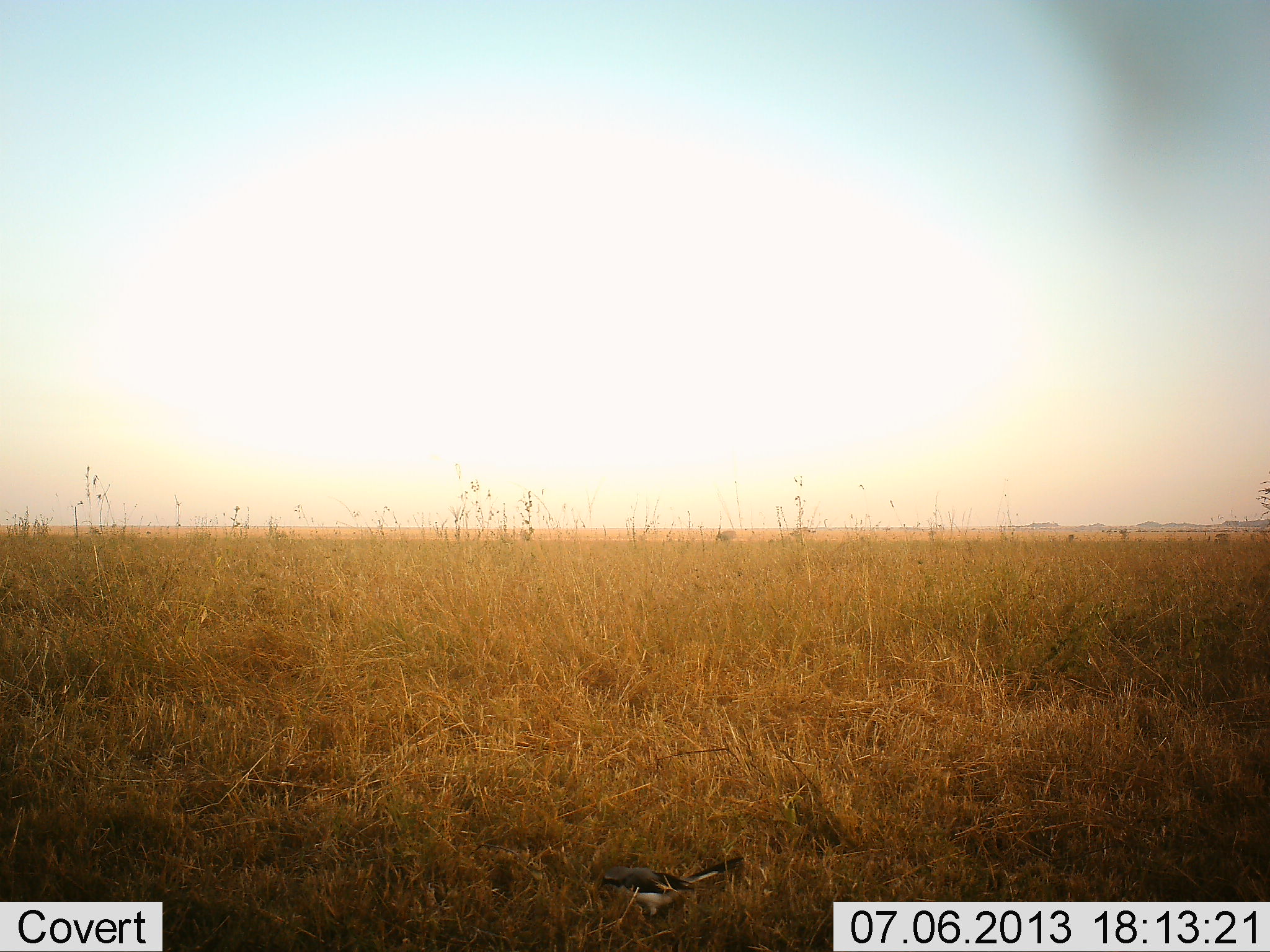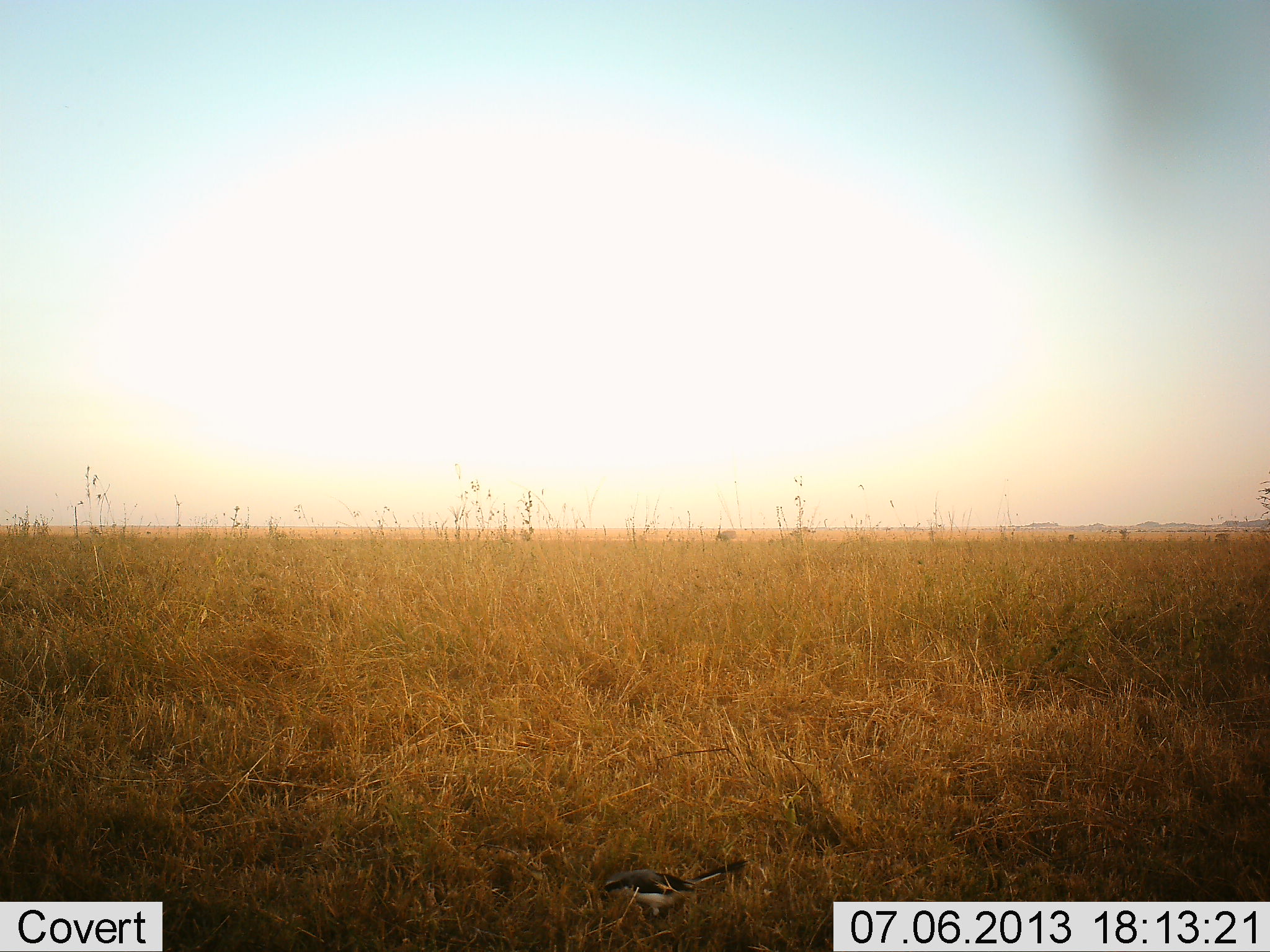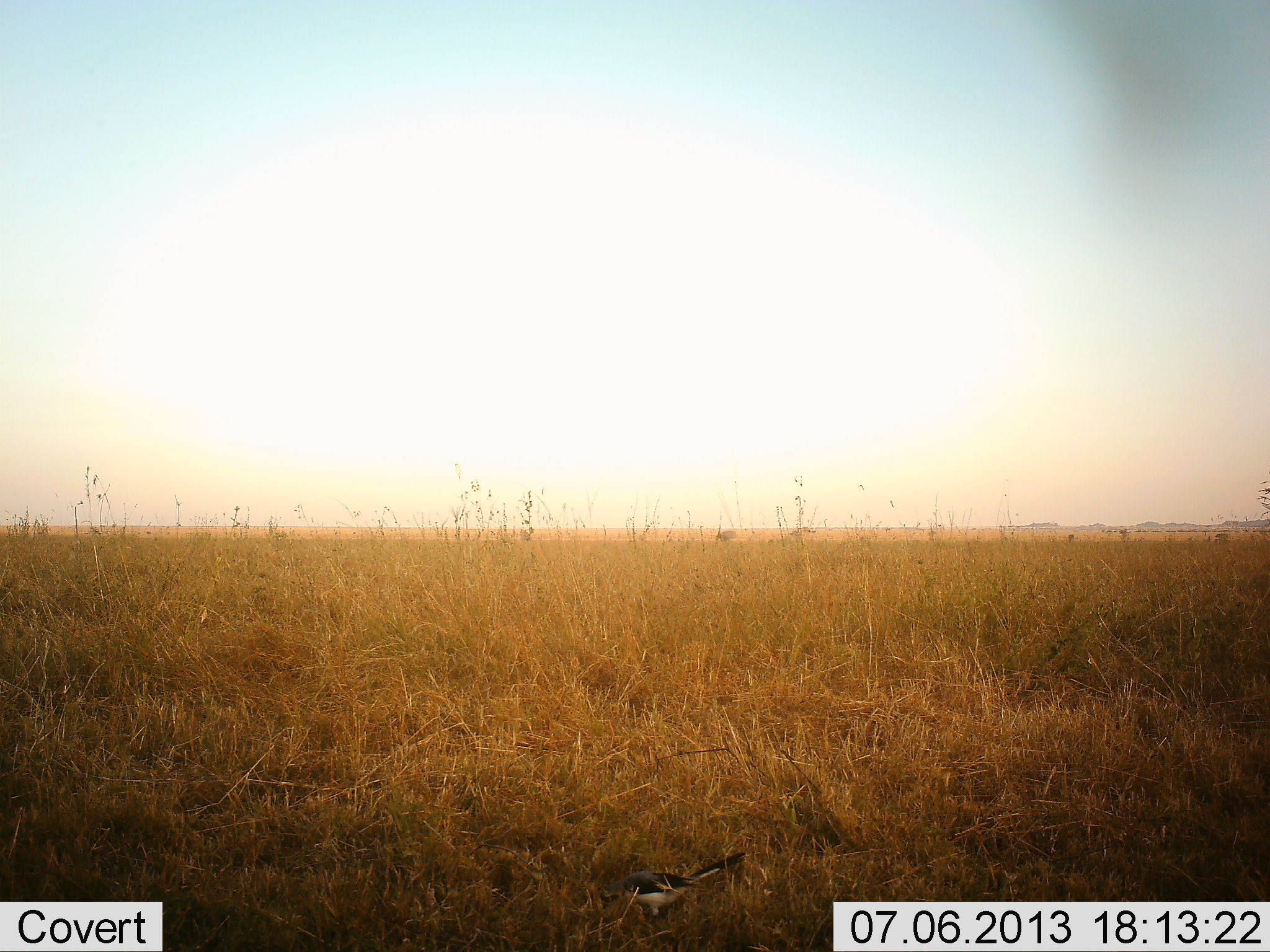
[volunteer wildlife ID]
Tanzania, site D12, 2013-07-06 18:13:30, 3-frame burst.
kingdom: Animalia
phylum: Chordata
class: Aves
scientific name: Aves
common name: bird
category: otherbird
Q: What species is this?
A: Otherbird (bird) (Aves).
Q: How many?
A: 1.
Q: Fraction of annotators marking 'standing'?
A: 22%.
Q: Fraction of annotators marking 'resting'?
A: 0%.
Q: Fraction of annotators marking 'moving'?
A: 0%.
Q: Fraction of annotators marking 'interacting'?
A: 0%.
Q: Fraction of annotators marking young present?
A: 0%.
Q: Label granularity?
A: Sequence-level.